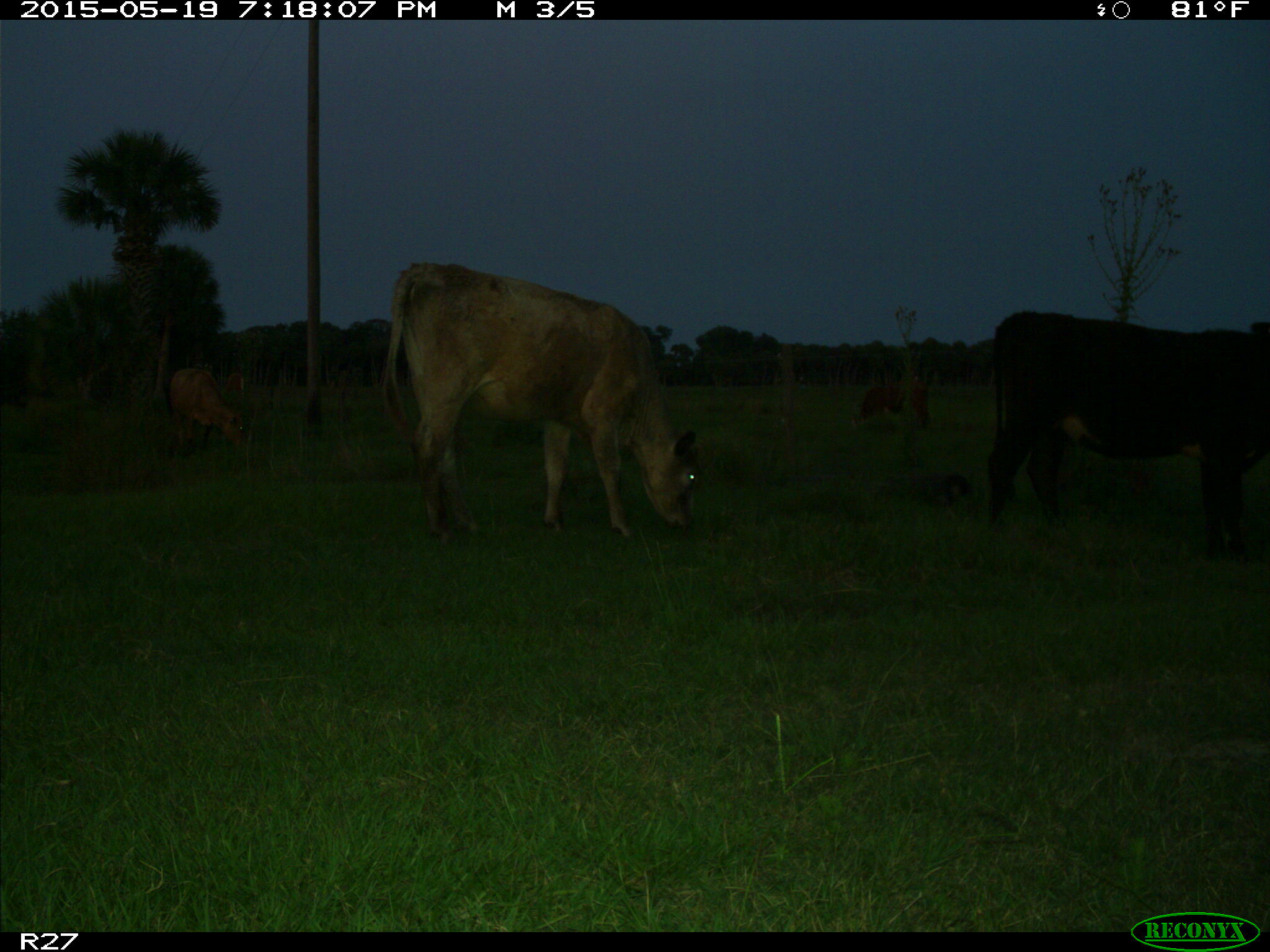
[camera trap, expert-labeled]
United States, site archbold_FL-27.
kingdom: Animalia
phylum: Chordata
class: Mammalia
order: Artiodactyla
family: Bovidae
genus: Bos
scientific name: Bos taurus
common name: domestic cow